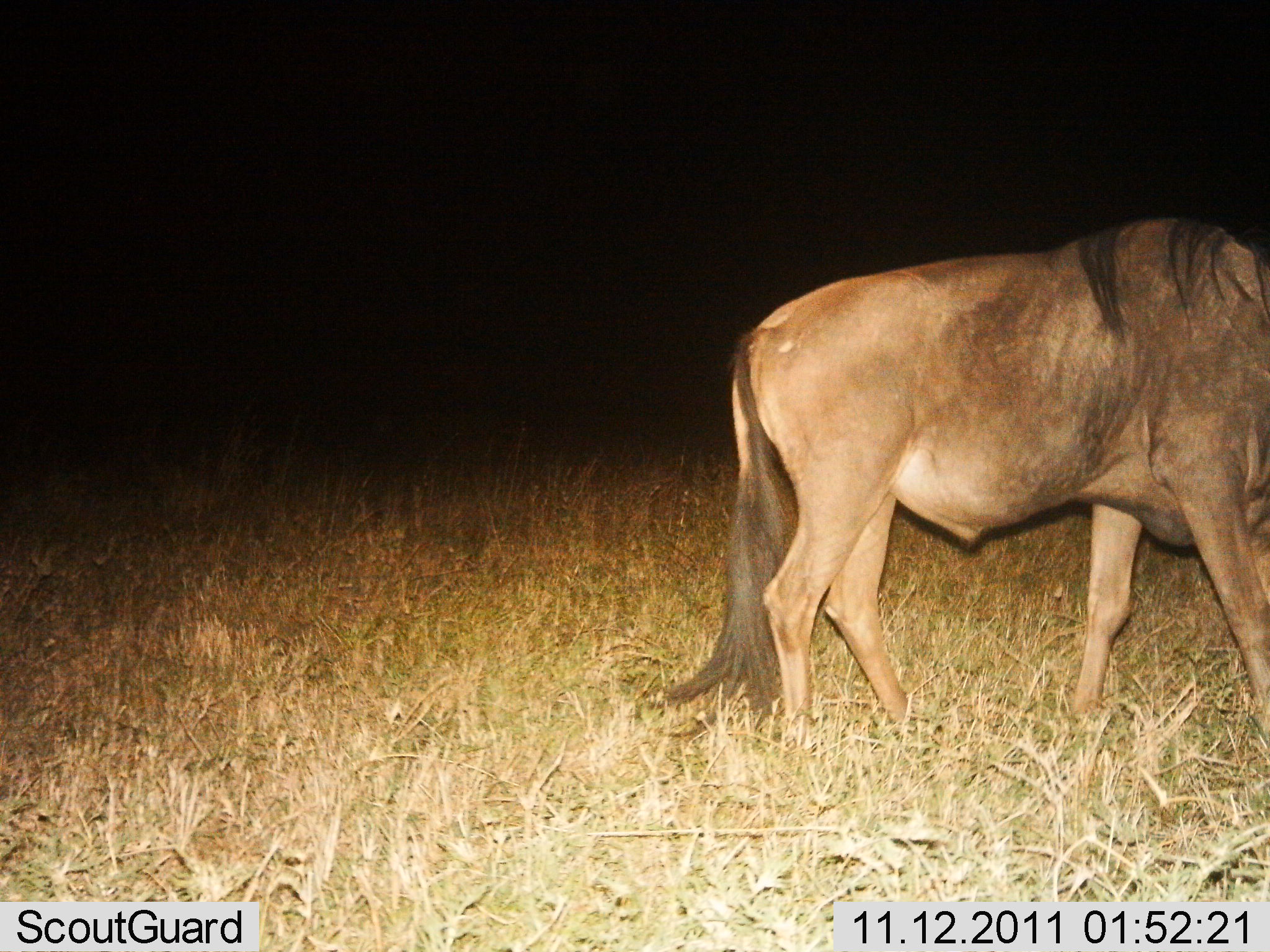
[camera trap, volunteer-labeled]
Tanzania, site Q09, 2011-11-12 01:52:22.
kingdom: Animalia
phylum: Chordata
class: Mammalia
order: Artiodactyla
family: Bovidae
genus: Connochaetes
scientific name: Connochaetes taurinus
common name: blue wildebeest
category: wildebeest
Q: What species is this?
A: Wildebeest (blue wildebeest) (Connochaetes taurinus).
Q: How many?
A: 1.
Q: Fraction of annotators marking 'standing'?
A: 67%.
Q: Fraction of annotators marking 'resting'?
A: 0%.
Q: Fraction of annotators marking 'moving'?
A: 17%.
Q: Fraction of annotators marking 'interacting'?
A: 8%.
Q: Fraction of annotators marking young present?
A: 0%.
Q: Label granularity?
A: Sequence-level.